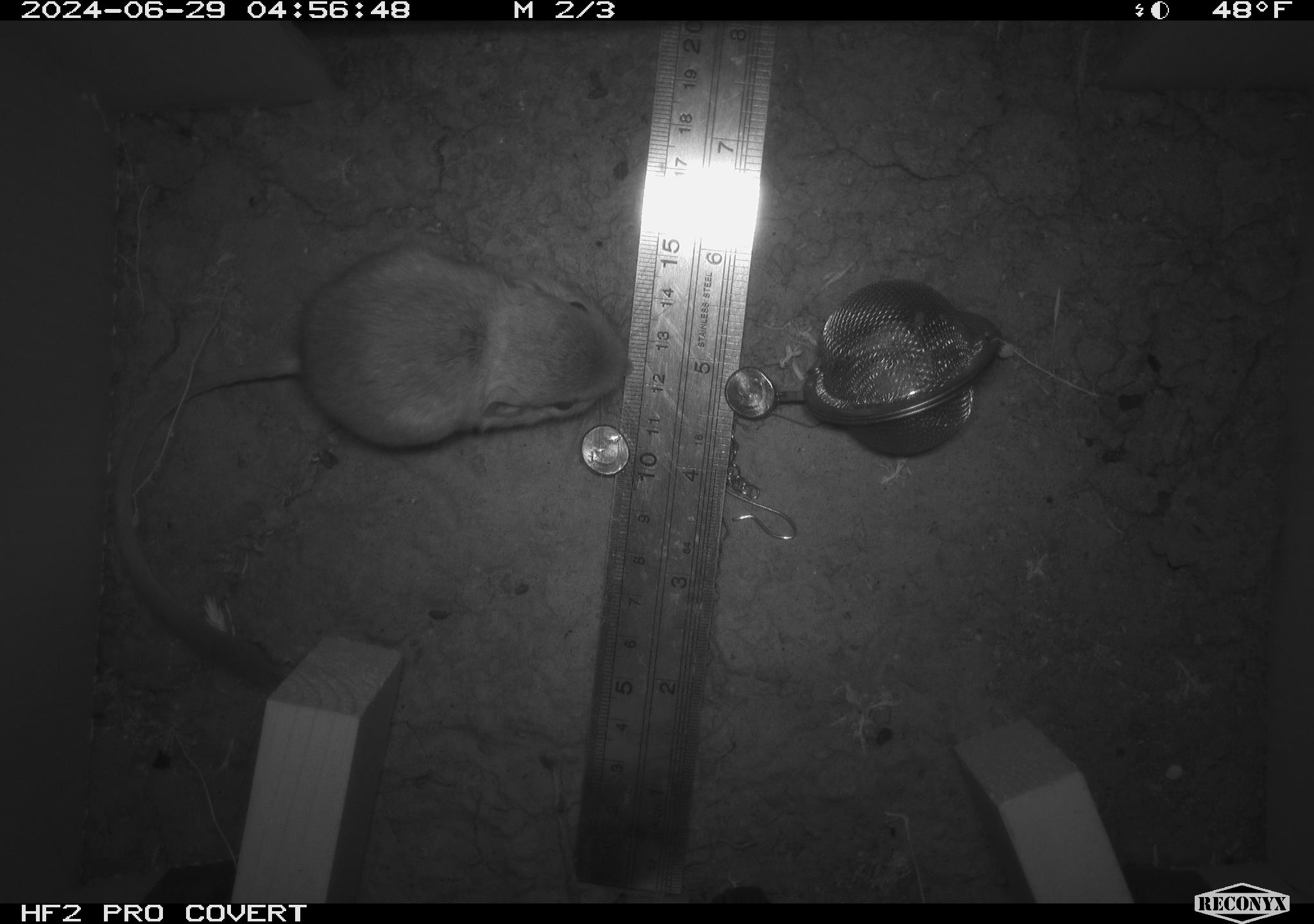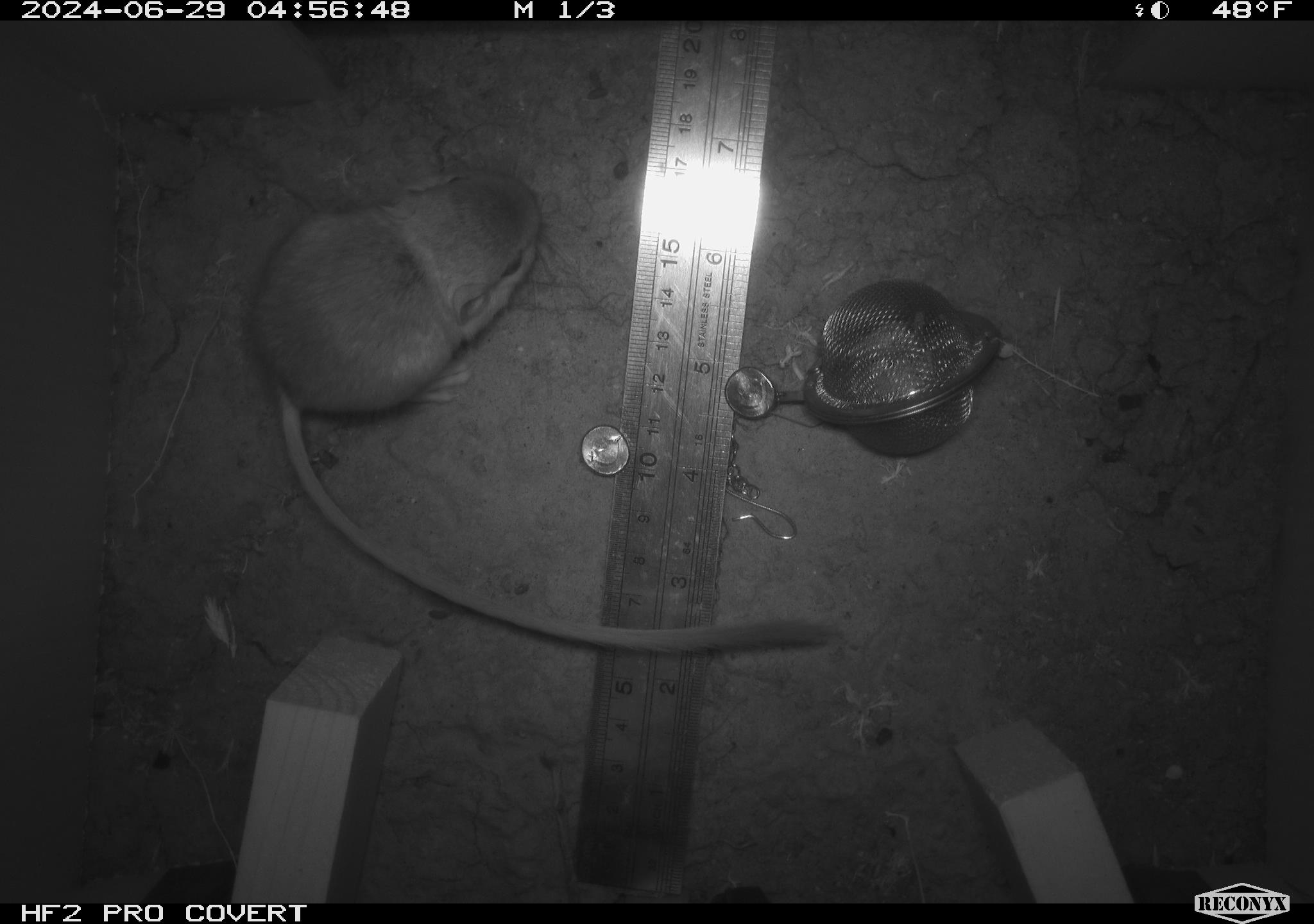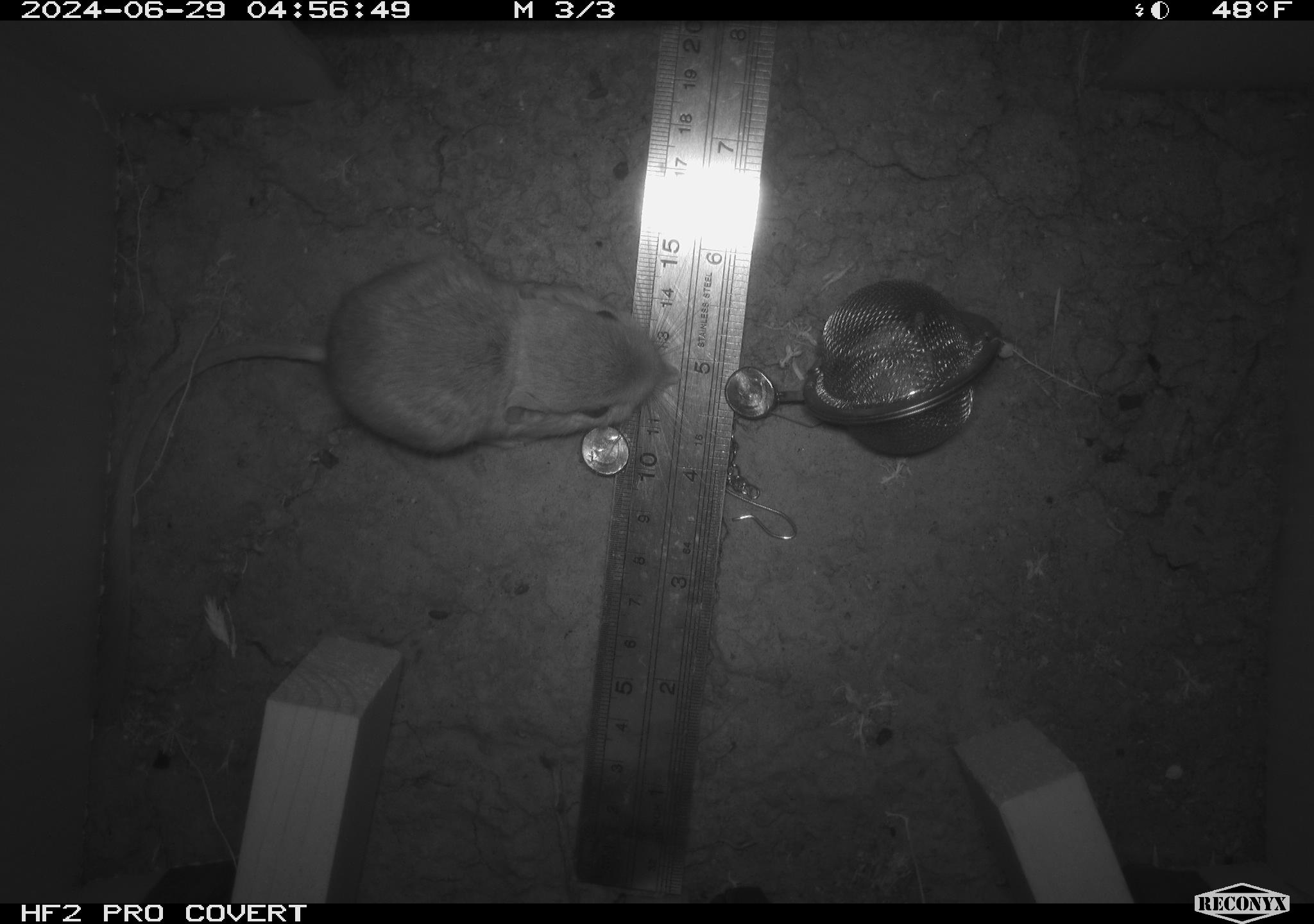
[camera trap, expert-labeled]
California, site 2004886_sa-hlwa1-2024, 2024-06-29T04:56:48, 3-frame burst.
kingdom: Animalia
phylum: Chordata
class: Mammalia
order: Rodentia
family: Heteromyidae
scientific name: Heteromyidae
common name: kangaroo rats and pocket mice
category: heteromyidae family